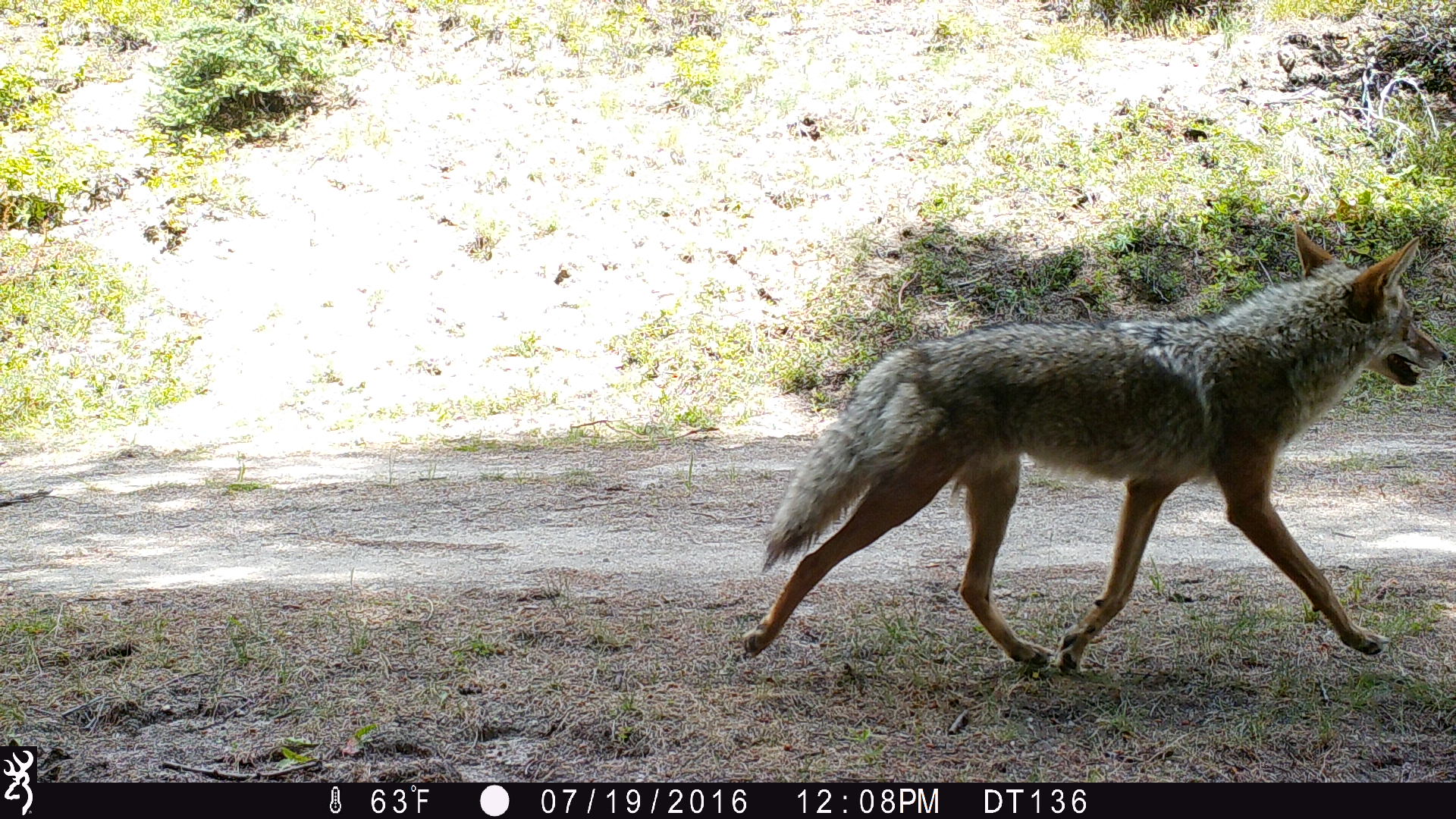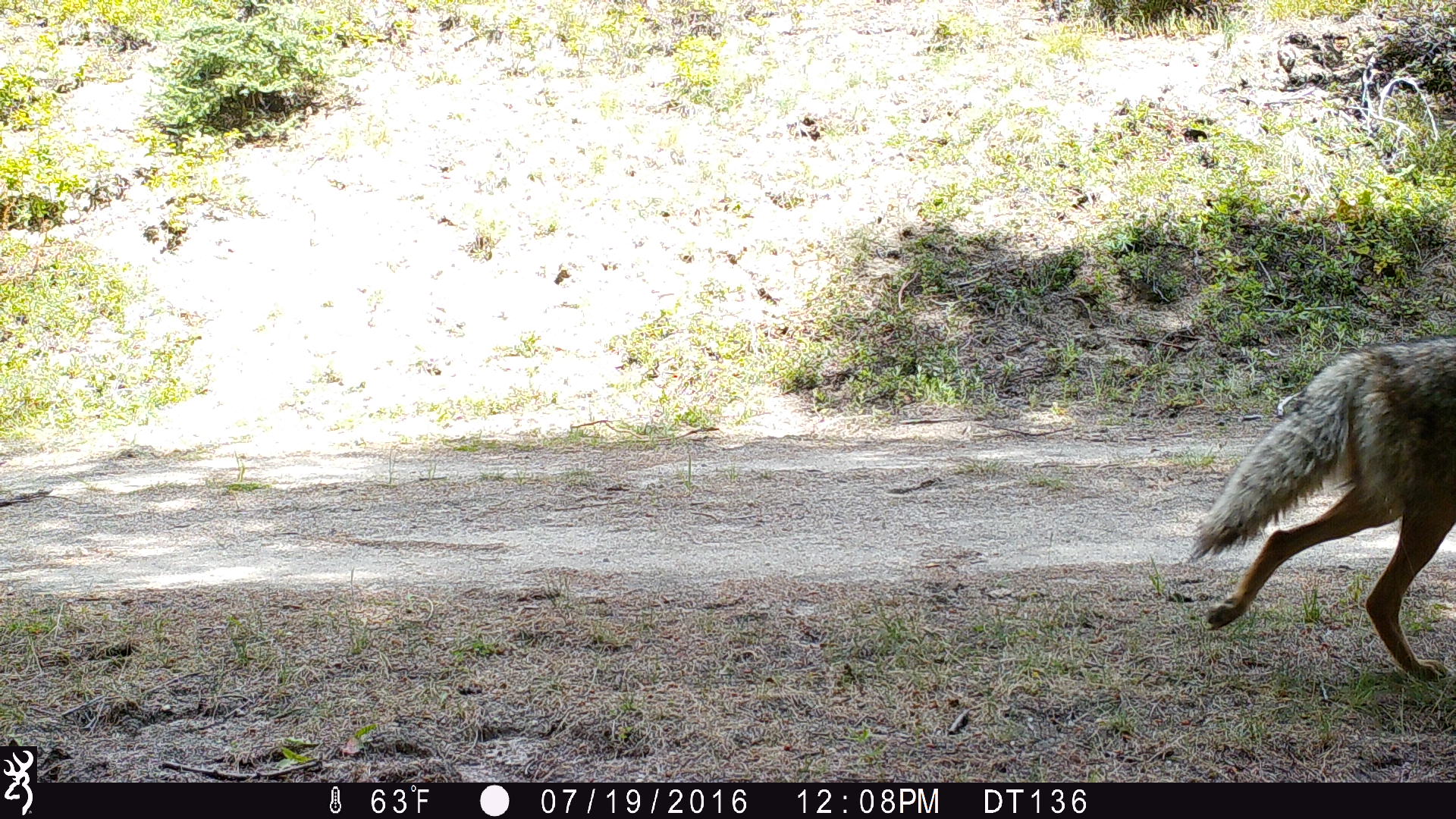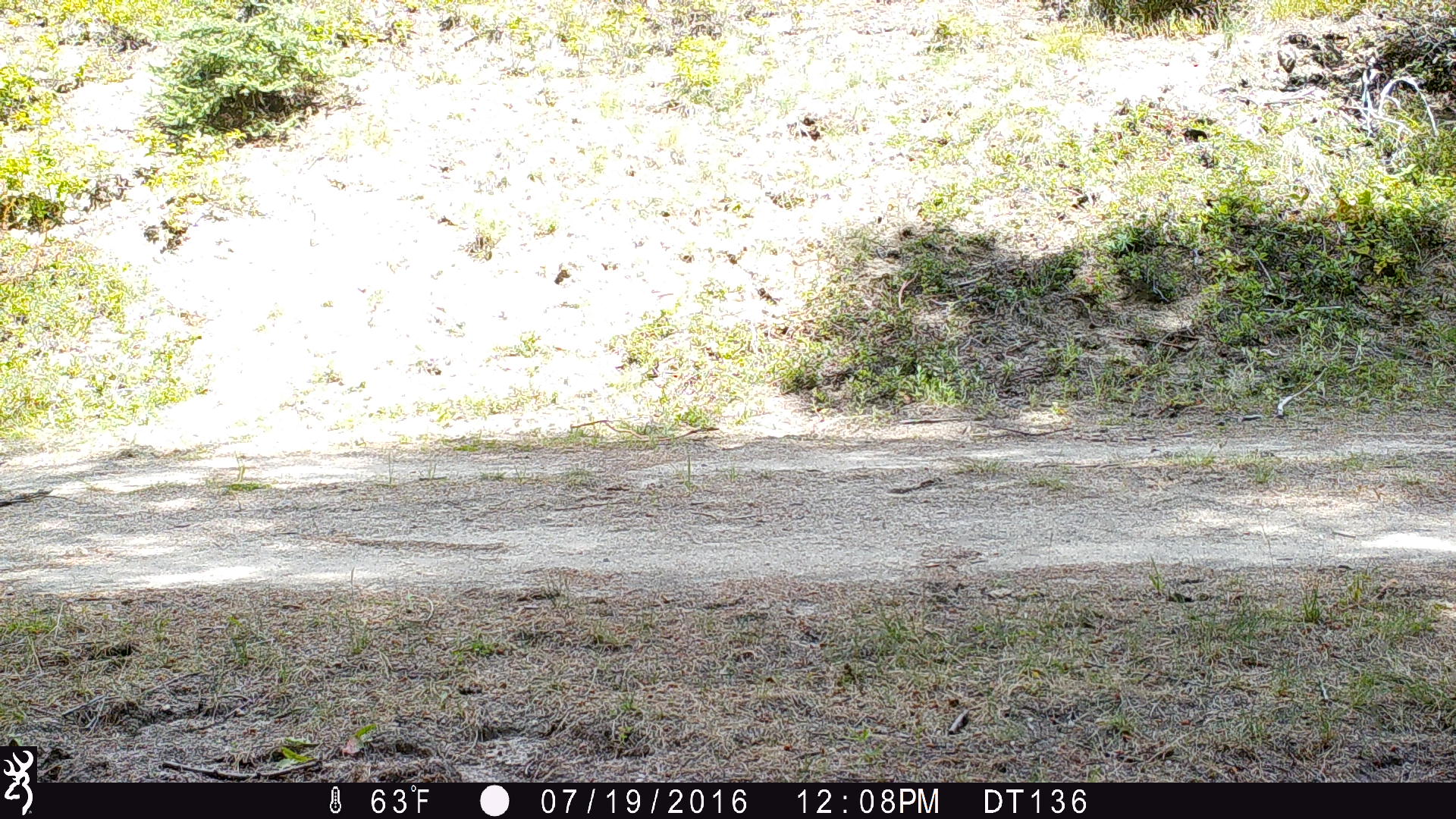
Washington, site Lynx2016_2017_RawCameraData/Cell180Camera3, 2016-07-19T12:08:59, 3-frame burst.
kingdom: Animalia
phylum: Chordata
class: Mammalia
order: Carnivora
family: Canidae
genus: Canis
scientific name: Canis latrans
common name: coyote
Canis latrans (coyote). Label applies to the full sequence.